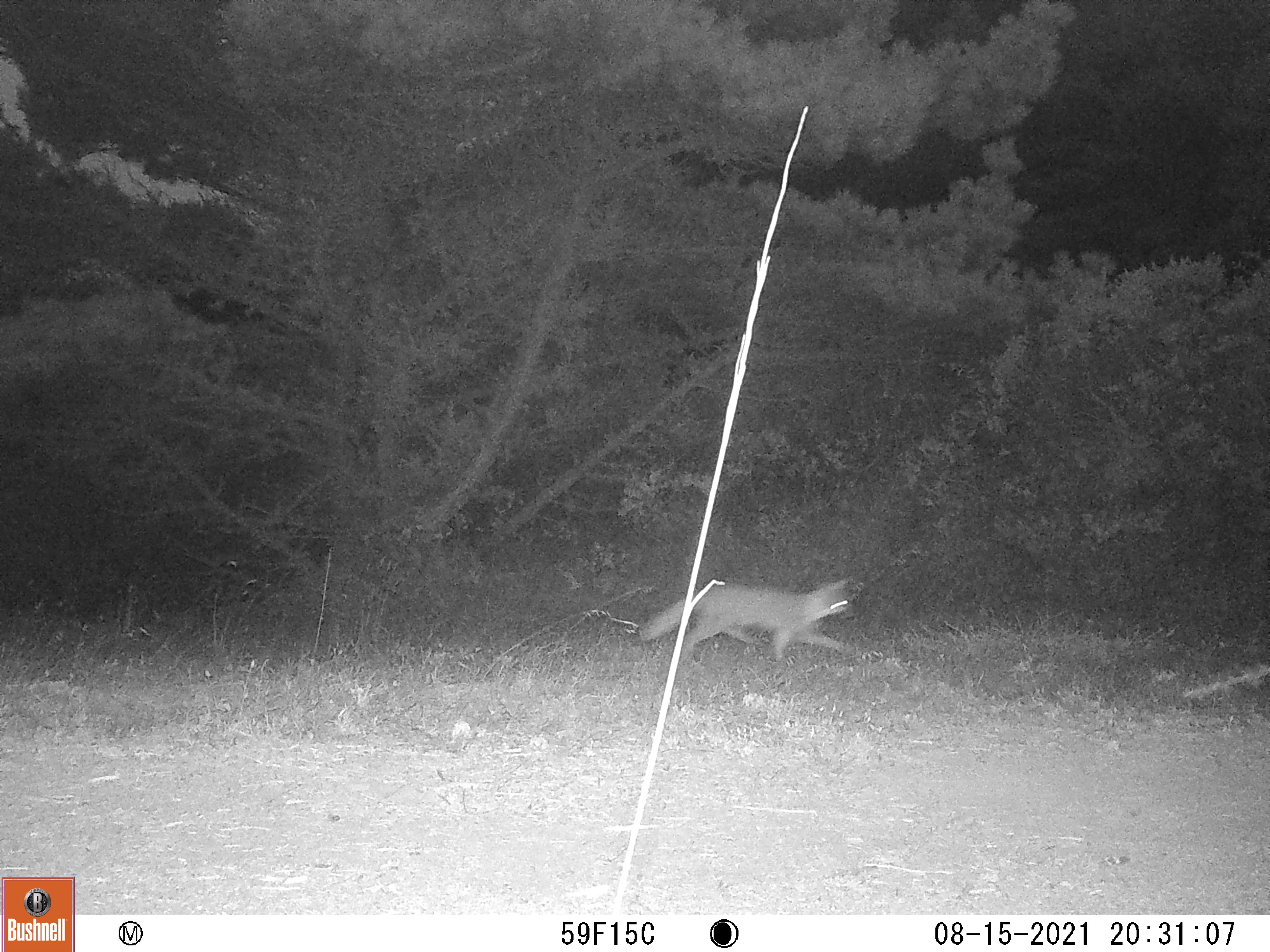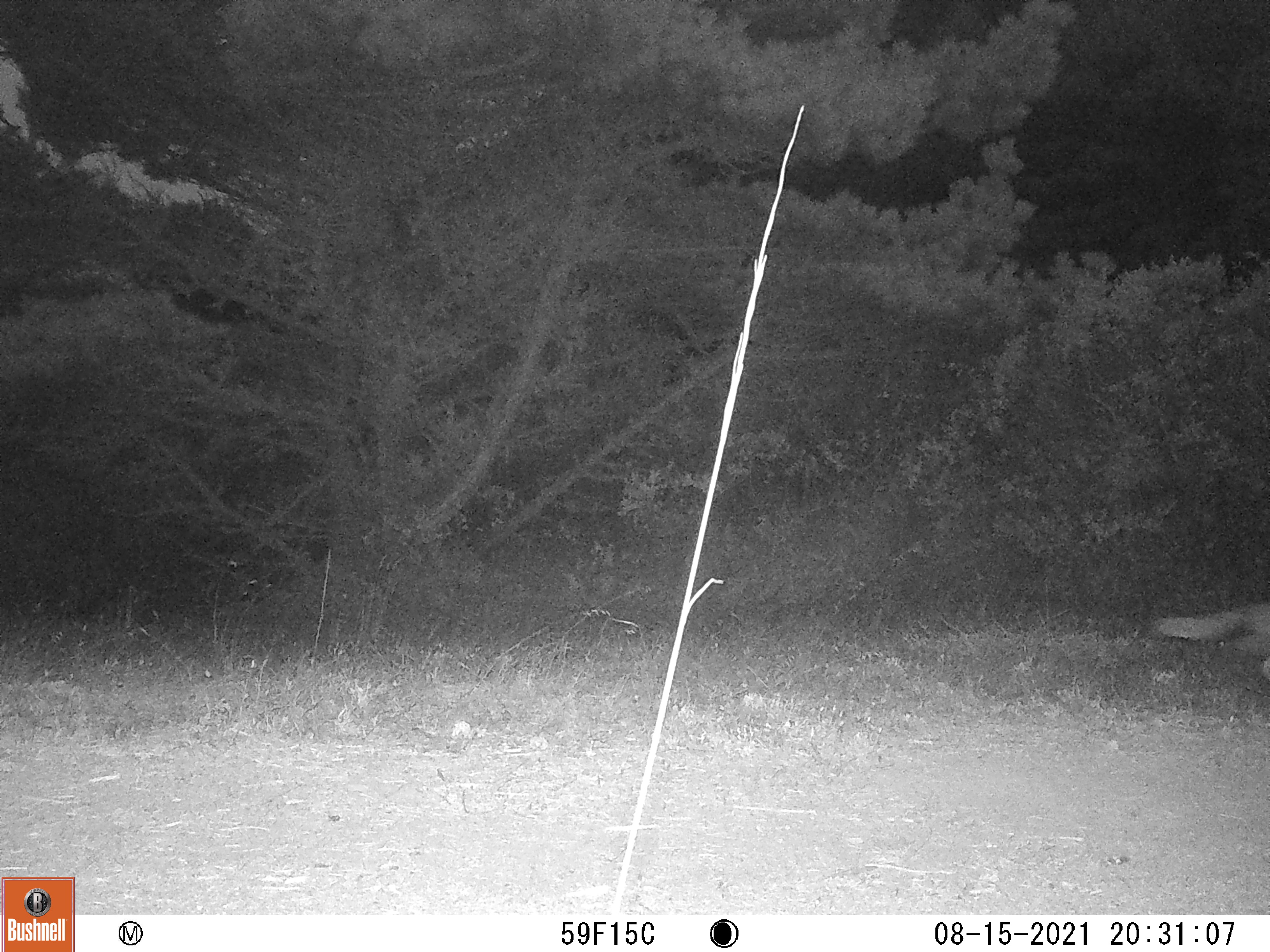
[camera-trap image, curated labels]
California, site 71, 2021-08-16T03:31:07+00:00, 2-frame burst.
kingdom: Animalia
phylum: Chordata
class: Mammalia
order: Carnivora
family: Canidae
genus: Urocyon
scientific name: Urocyon cinereoargenteus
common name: gray fox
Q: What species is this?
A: Gray fox (Urocyon cinereoargenteus).